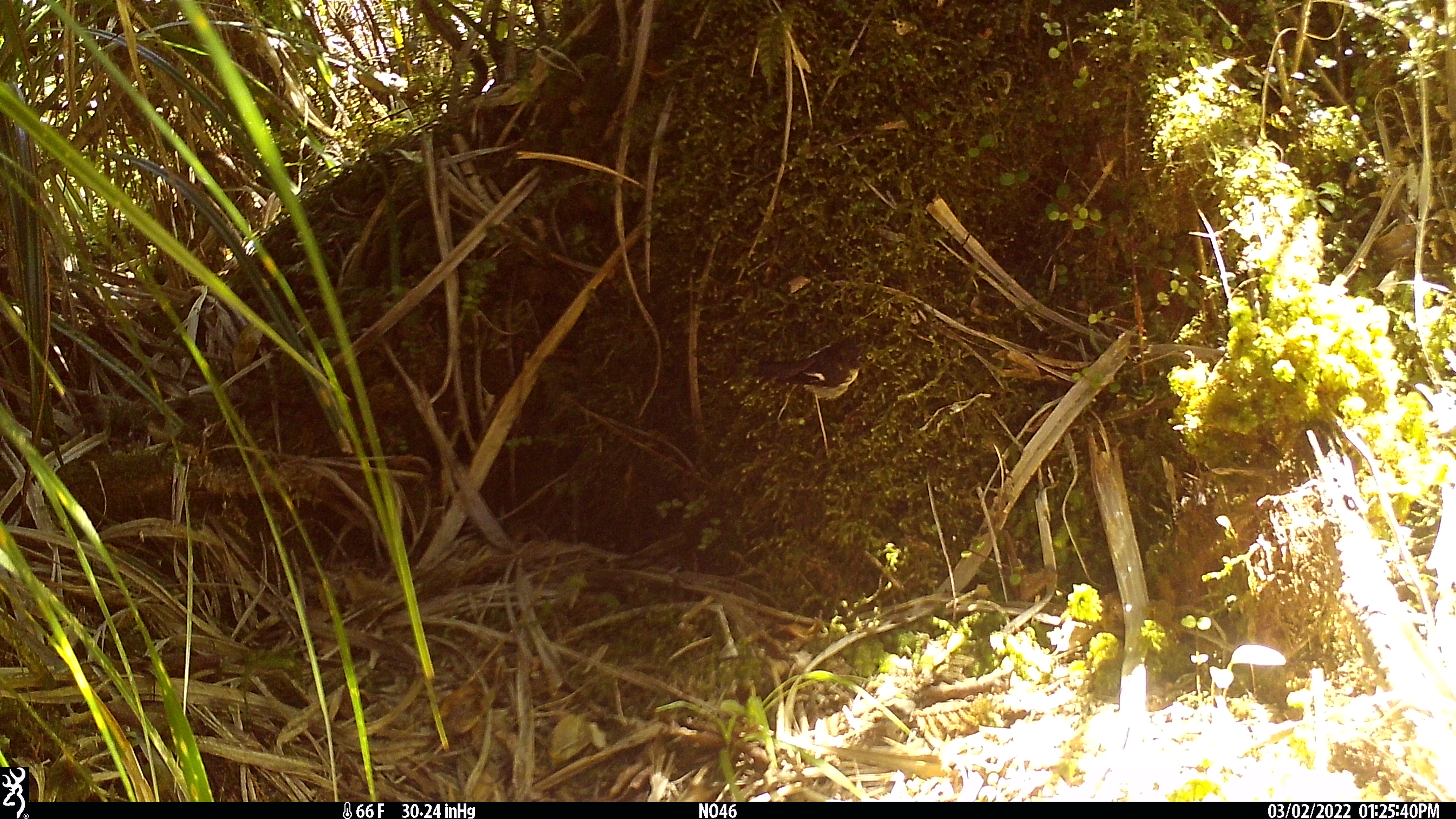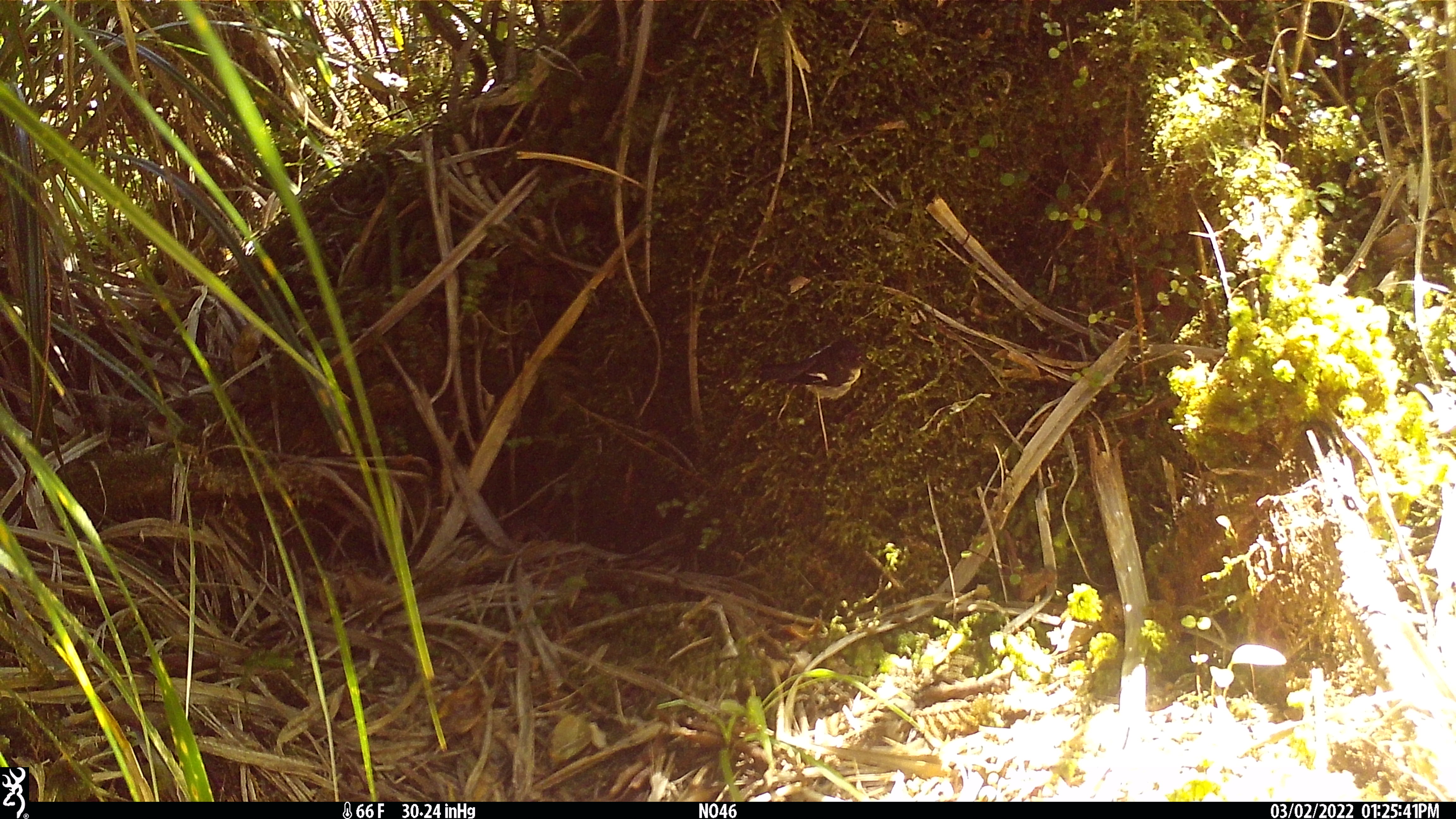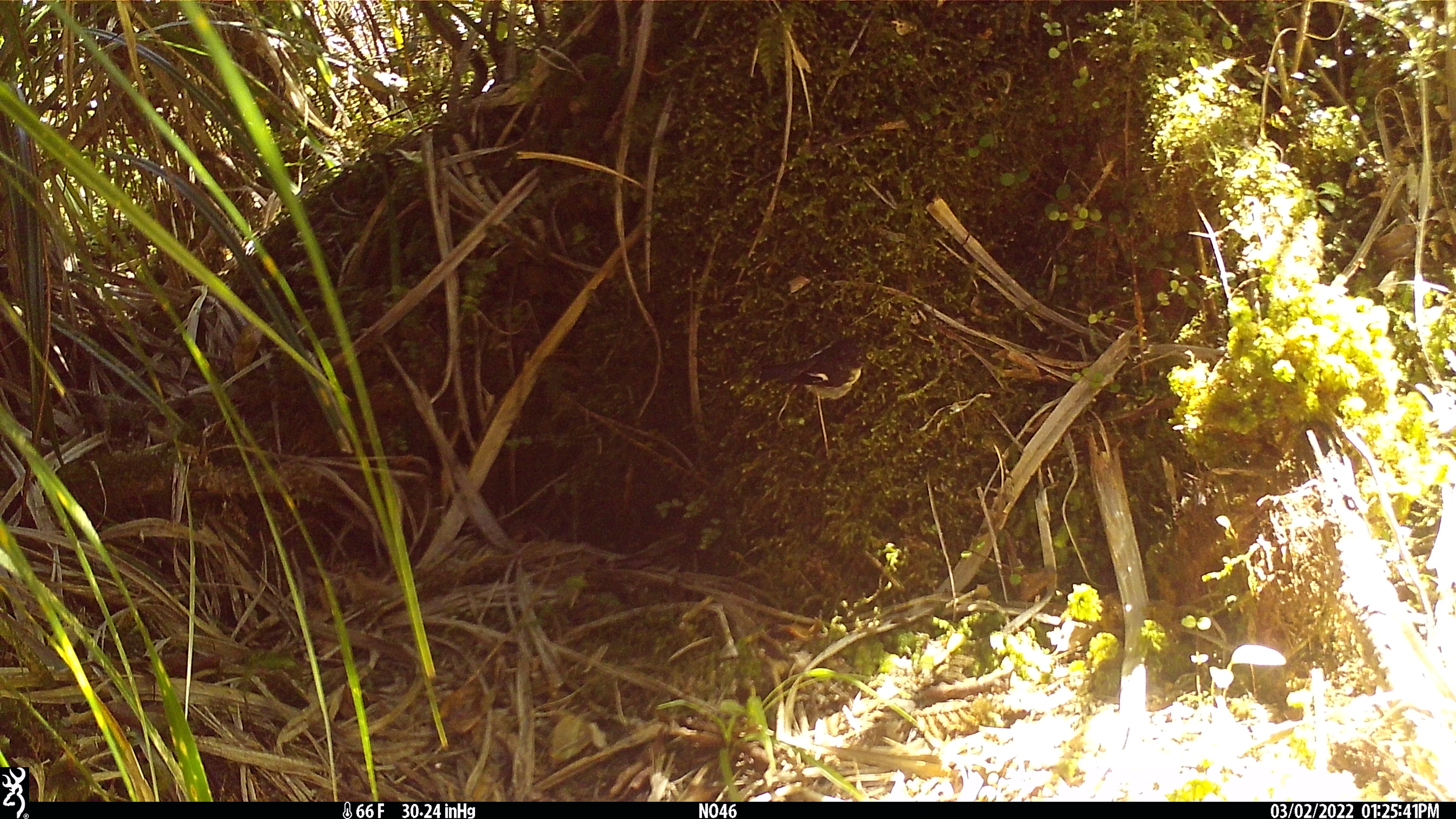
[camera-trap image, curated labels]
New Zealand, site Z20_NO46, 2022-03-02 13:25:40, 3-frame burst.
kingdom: Animalia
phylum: Chordata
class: Aves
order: Passeriformes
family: Petroicidae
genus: Petroica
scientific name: Petroica macrocephala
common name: tomtit